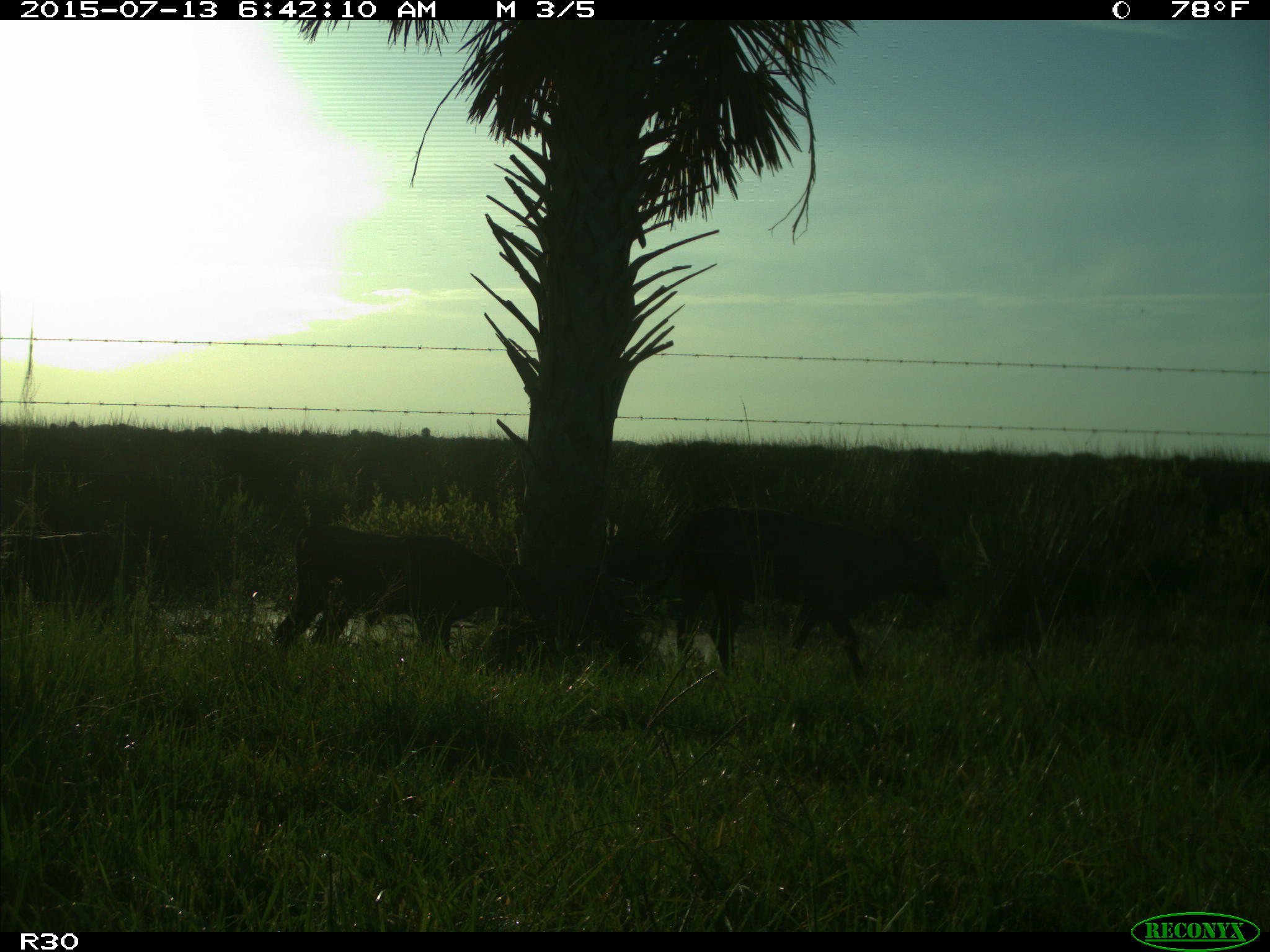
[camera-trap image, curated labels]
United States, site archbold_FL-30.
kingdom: Animalia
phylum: Chordata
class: Mammalia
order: Artiodactyla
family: Bovidae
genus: Bos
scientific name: Bos taurus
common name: domestic cow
Bos taurus (domestic cow).